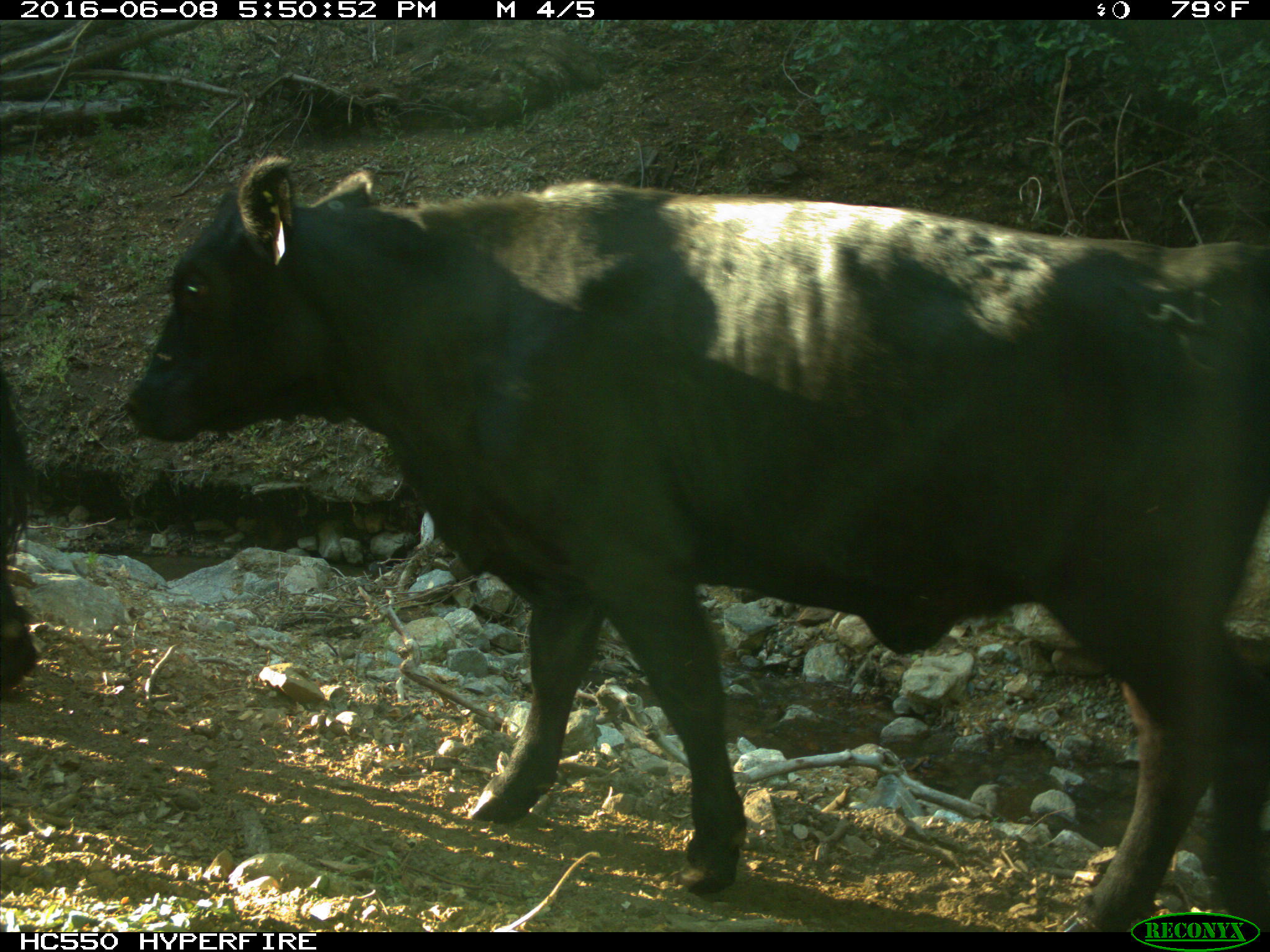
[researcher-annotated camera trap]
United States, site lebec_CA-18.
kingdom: Animalia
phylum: Chordata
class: Mammalia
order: Artiodactyla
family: Bovidae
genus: Bos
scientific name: Bos taurus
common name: domestic cow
Bos taurus (domestic cow).